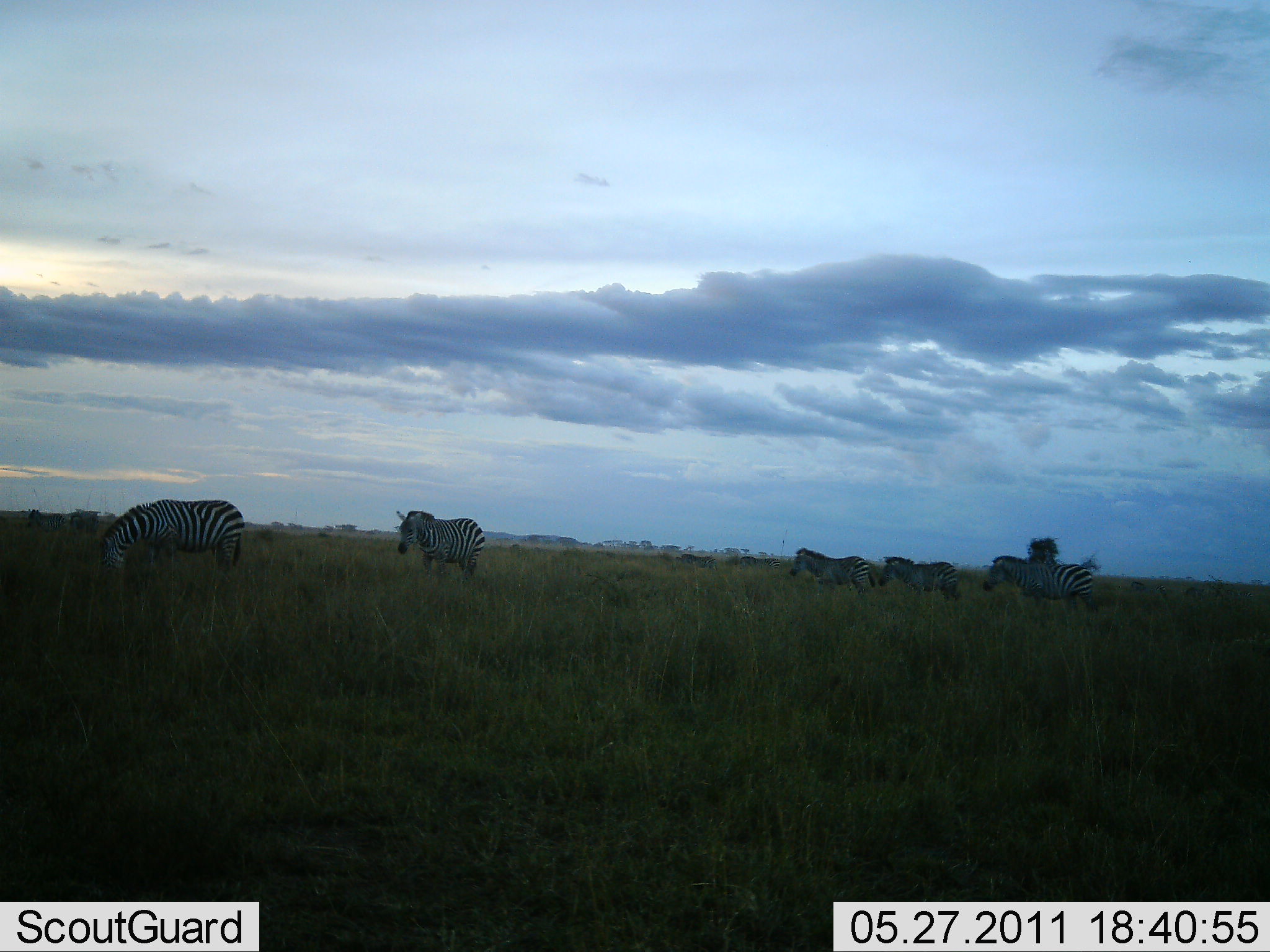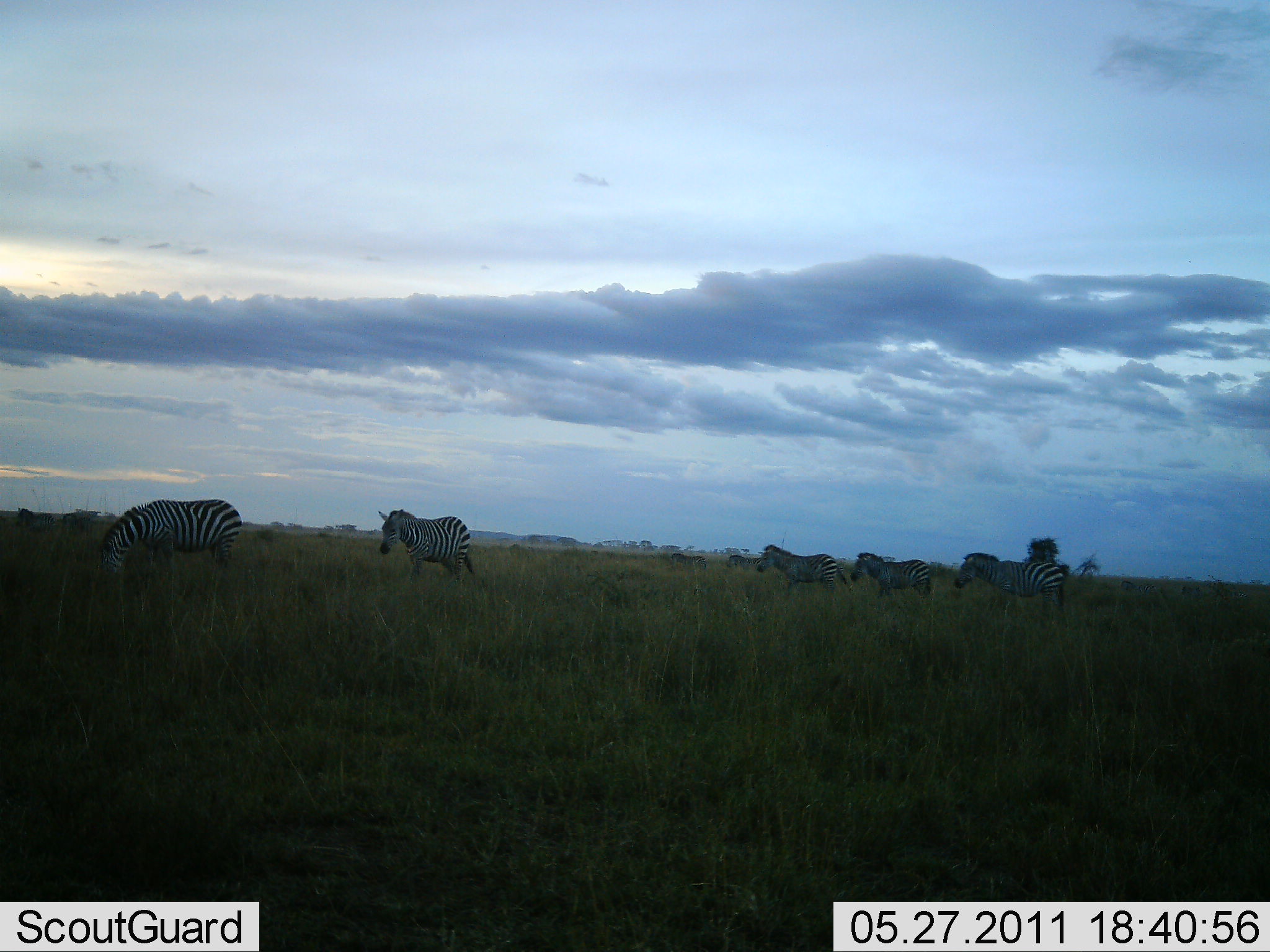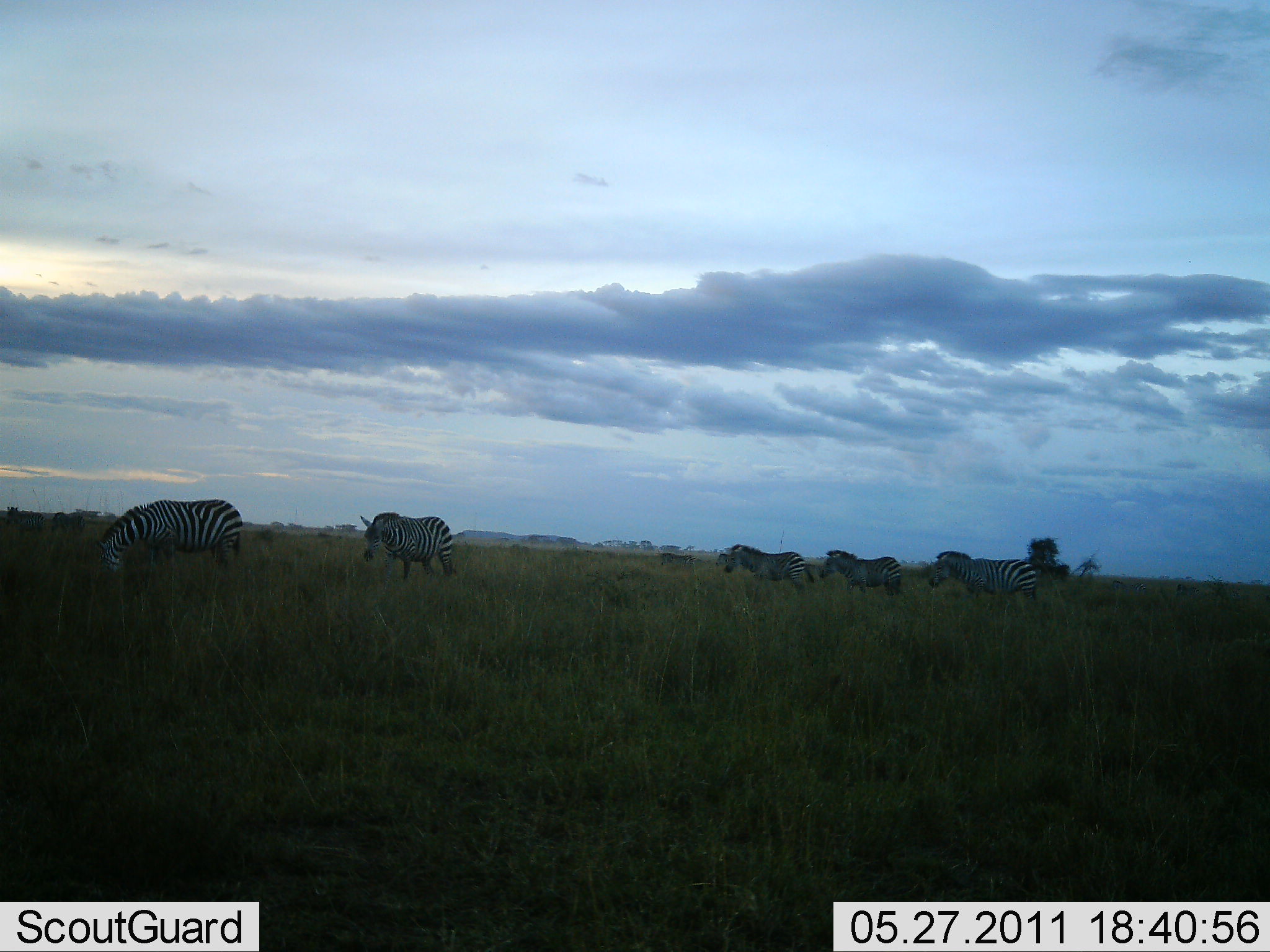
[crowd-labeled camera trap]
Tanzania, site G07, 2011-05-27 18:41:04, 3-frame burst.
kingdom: Animalia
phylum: Chordata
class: Mammalia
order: Perissodactyla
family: Equidae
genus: Equus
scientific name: Equus quagga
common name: plains zebra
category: zebra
Zebra (plains zebra) (Equus quagga), count 6. Behavior (volunteer vote fractions): standing 10%, resting 0%, moving 100%, interacting 0%. Young present (vote fraction): 0%. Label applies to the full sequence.